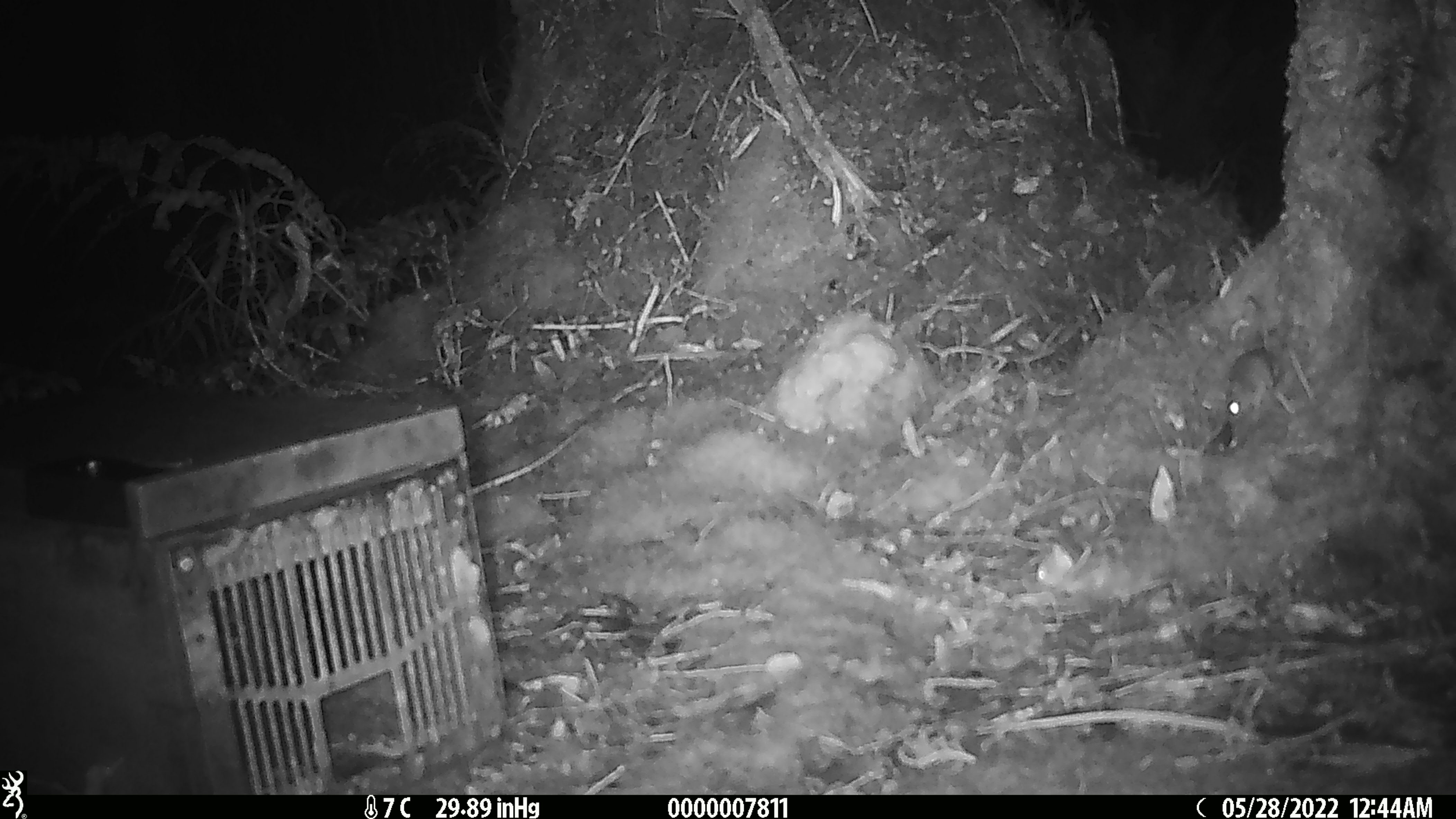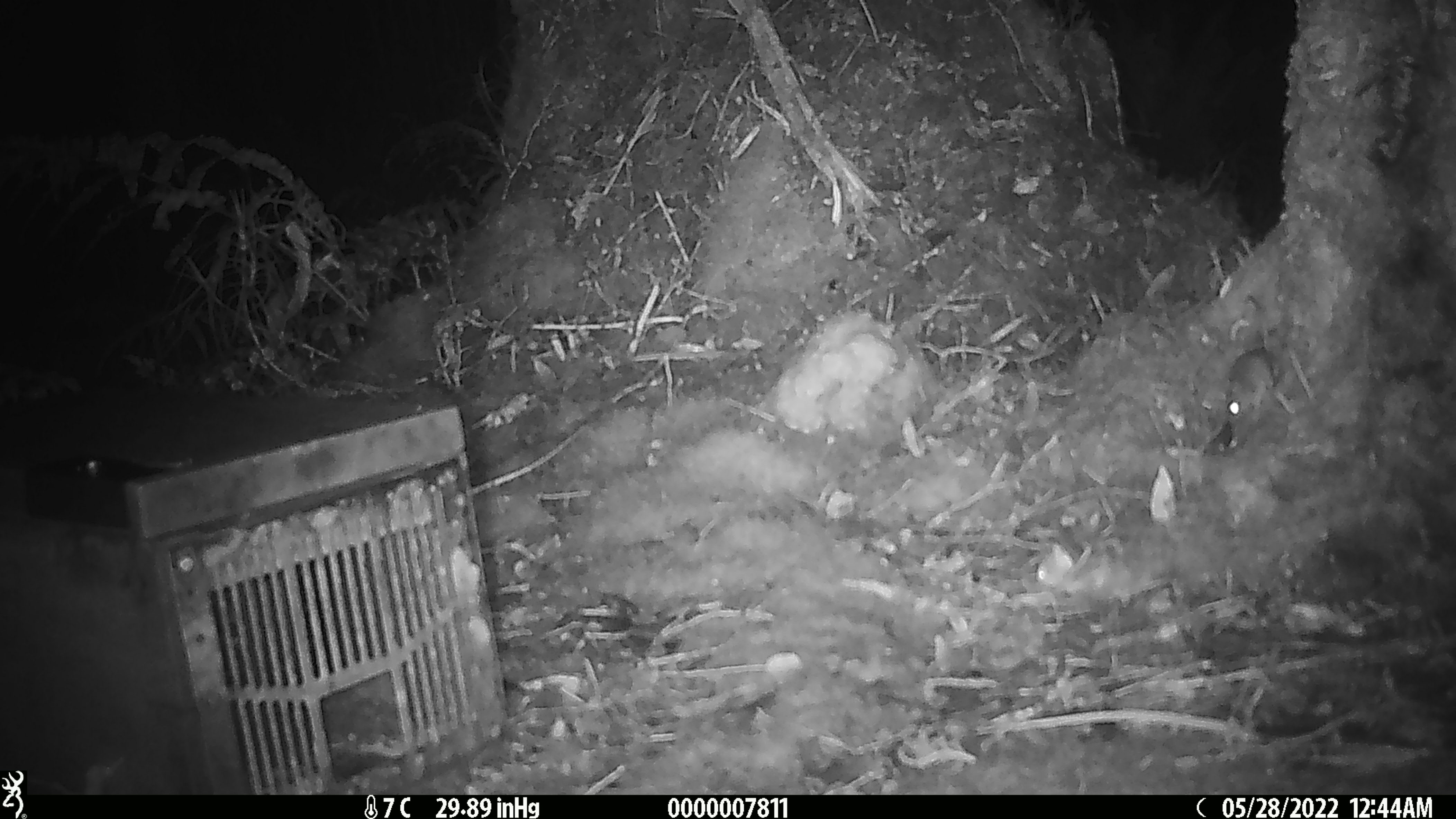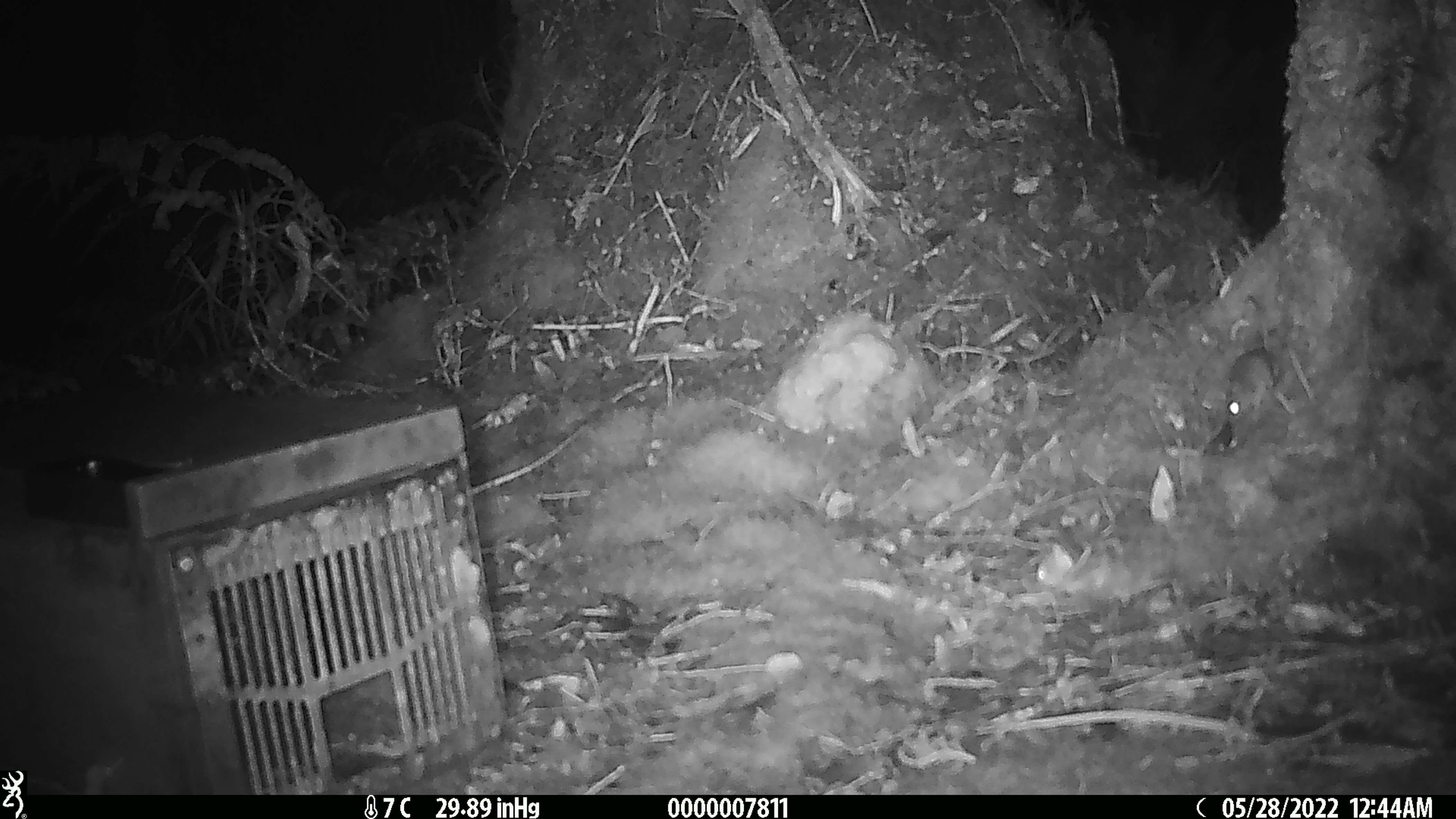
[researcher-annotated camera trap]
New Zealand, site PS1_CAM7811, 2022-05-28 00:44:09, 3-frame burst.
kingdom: Animalia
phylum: Chordata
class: Mammalia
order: Rodentia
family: Muridae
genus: Mus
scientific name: Mus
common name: mouse